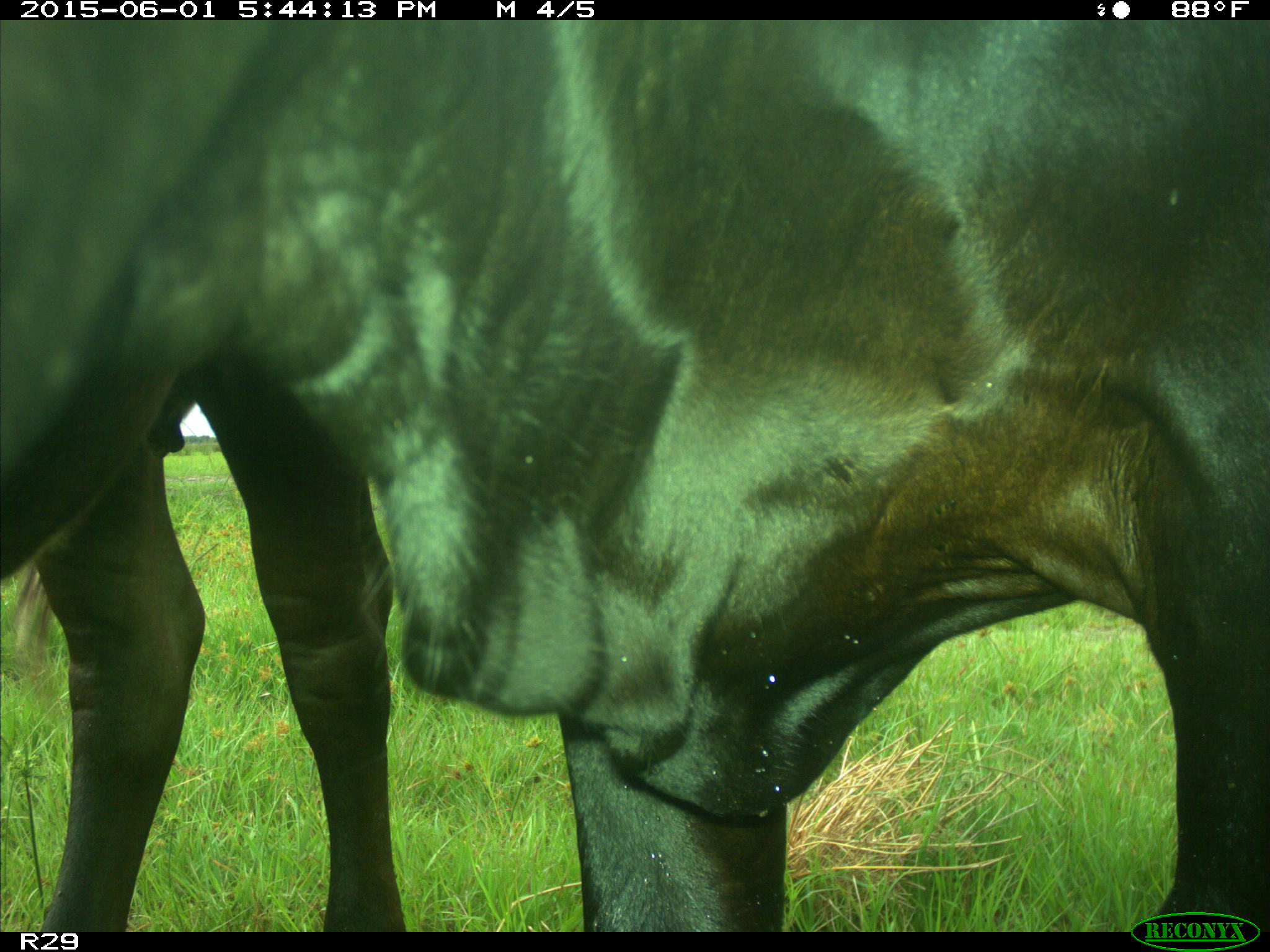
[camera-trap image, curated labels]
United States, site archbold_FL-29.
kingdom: Animalia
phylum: Chordata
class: Mammalia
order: Artiodactyla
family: Bovidae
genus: Bos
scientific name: Bos taurus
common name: domestic cow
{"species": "Bos taurus (domestic cow)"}